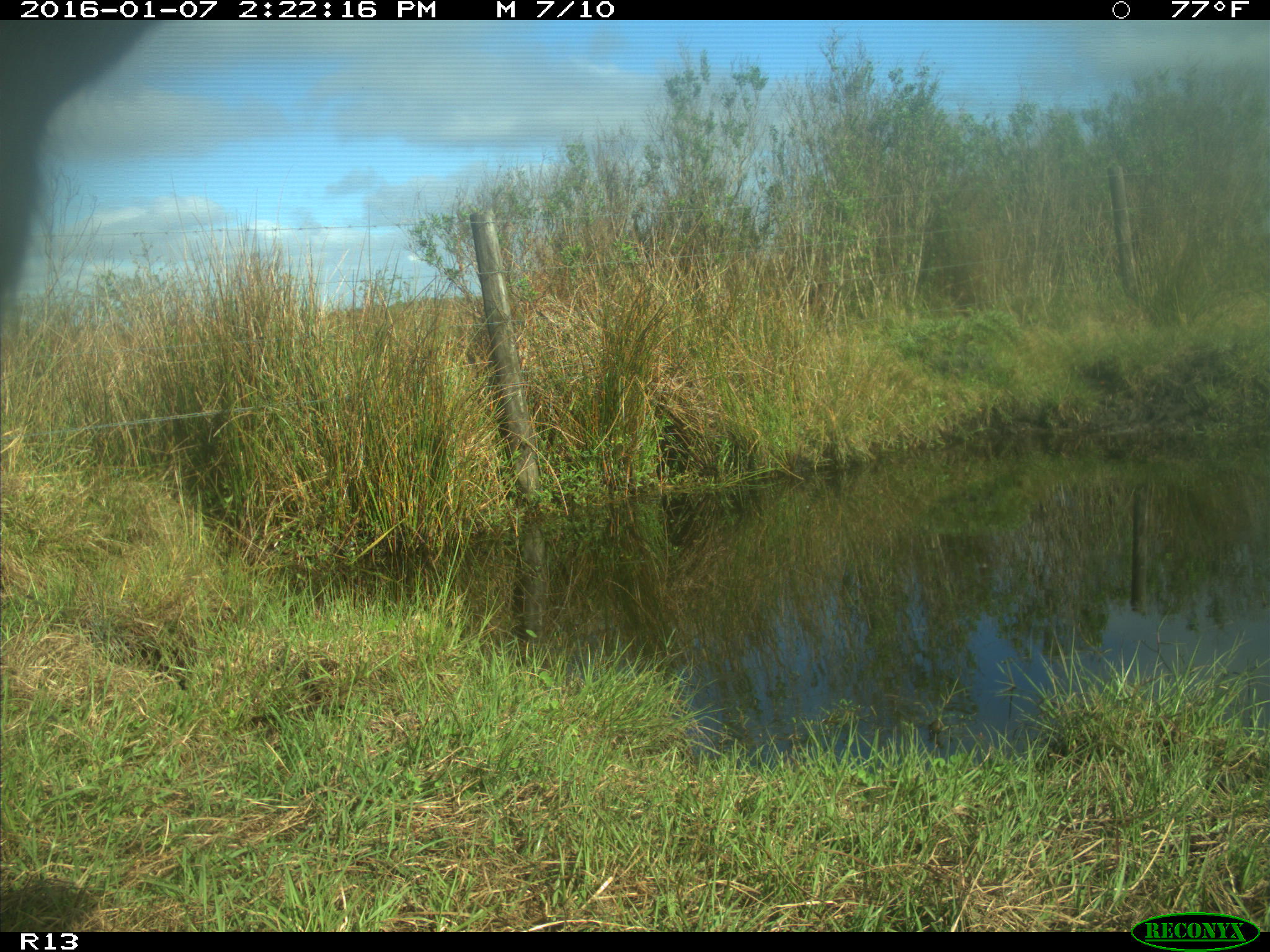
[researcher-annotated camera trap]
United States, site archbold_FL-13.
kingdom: Animalia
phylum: Chordata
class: Mammalia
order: Artiodactyla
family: Bovidae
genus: Bos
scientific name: Bos taurus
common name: domestic cow